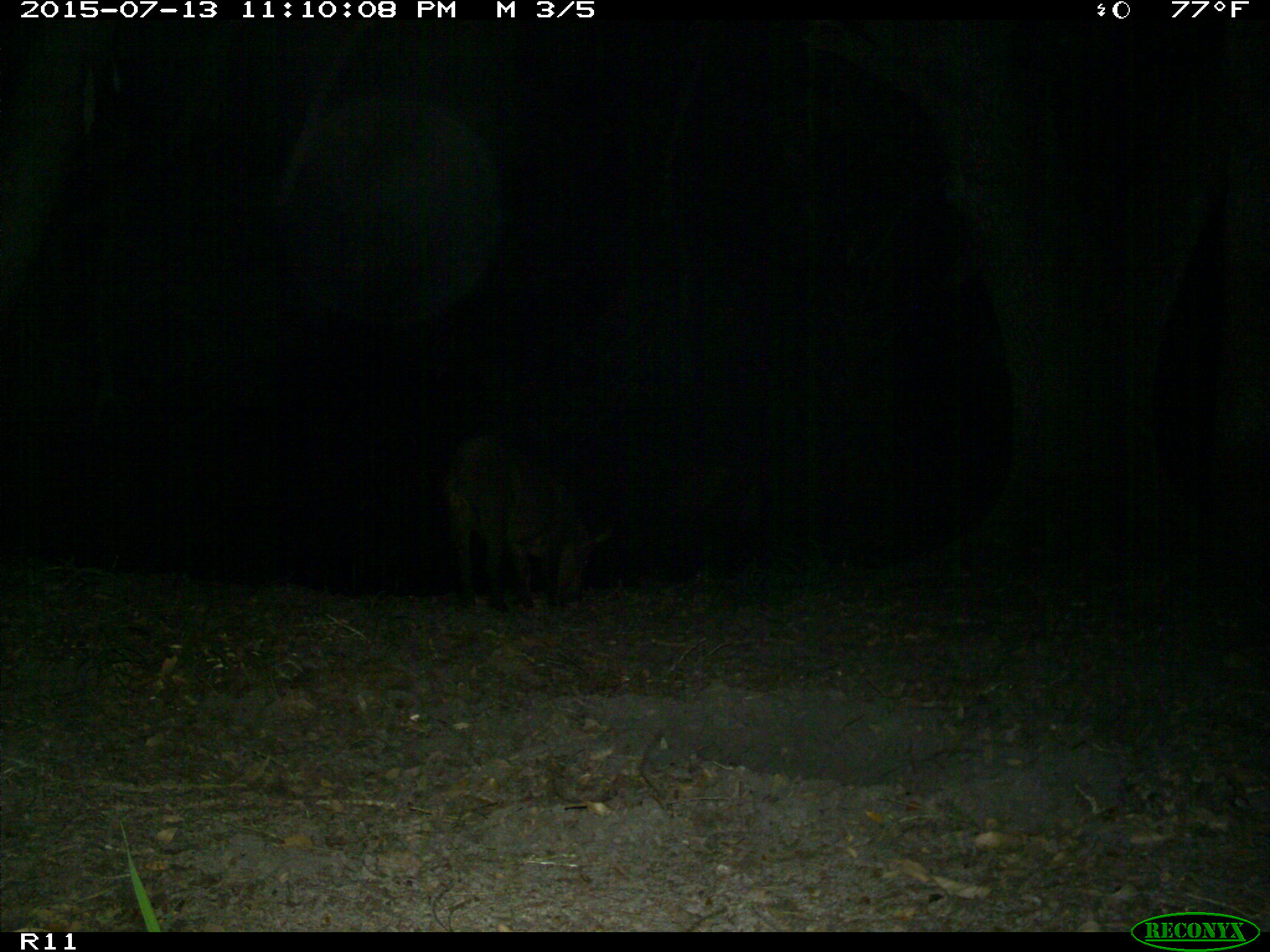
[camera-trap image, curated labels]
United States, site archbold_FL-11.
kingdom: Animalia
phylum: Chordata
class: Mammalia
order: Artiodactyla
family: Suidae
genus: Sus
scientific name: Sus scrofa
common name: wild boar